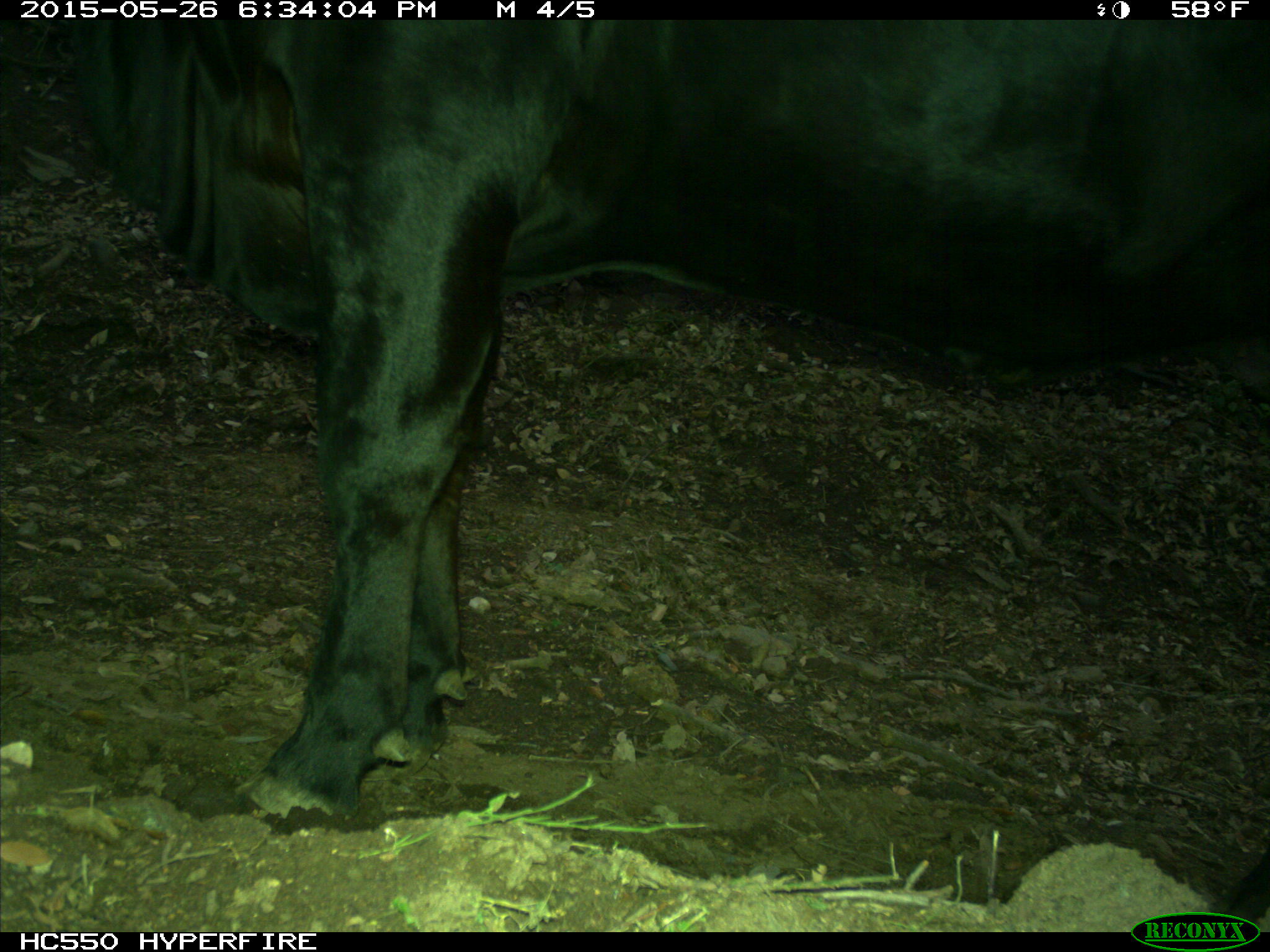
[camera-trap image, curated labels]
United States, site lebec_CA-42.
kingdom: Animalia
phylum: Chordata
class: Mammalia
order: Artiodactyla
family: Bovidae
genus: Bos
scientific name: Bos taurus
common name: domestic cow